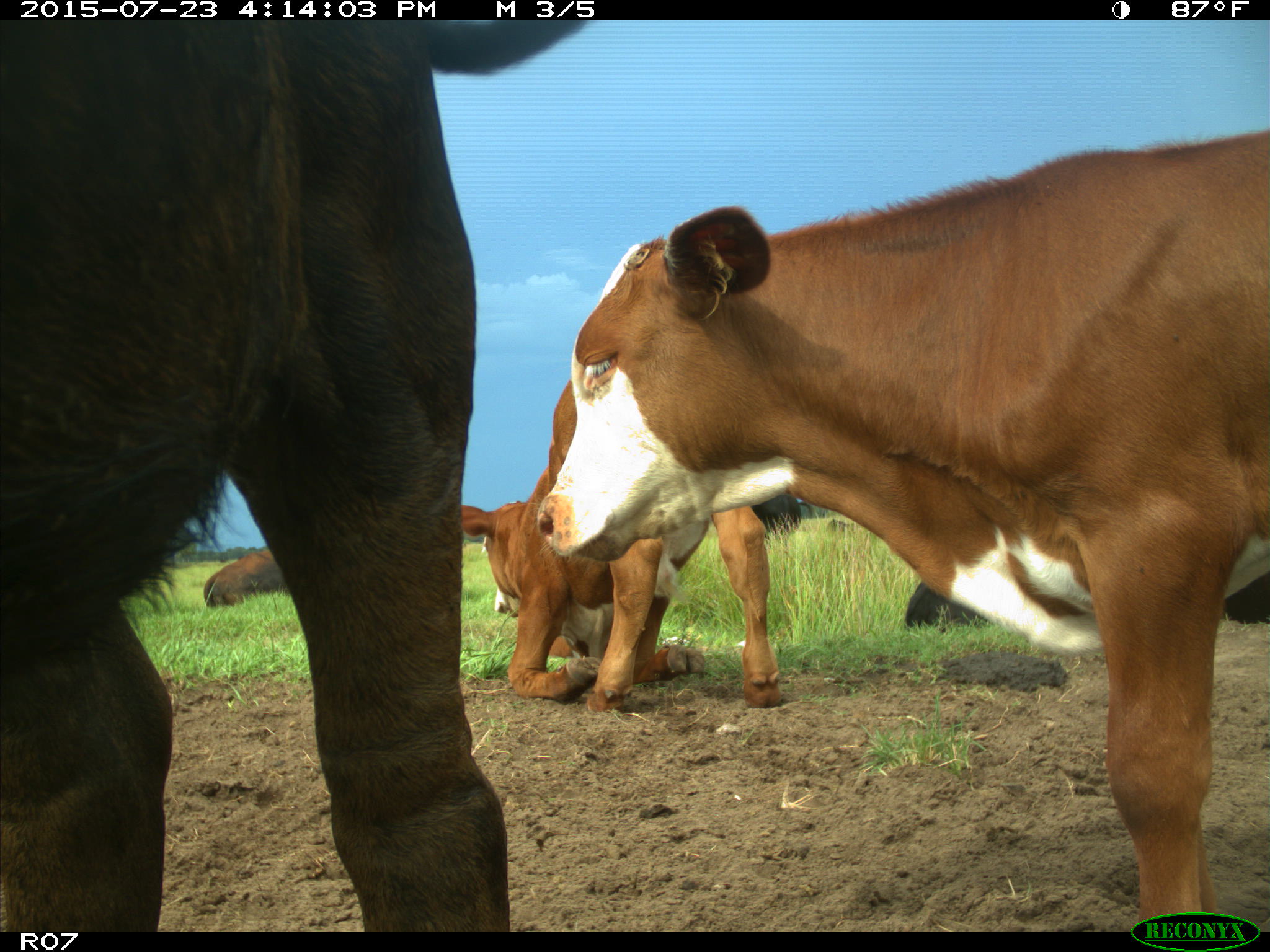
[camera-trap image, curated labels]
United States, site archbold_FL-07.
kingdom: Animalia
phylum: Chordata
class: Mammalia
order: Artiodactyla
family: Bovidae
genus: Bos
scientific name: Bos taurus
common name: domestic cow